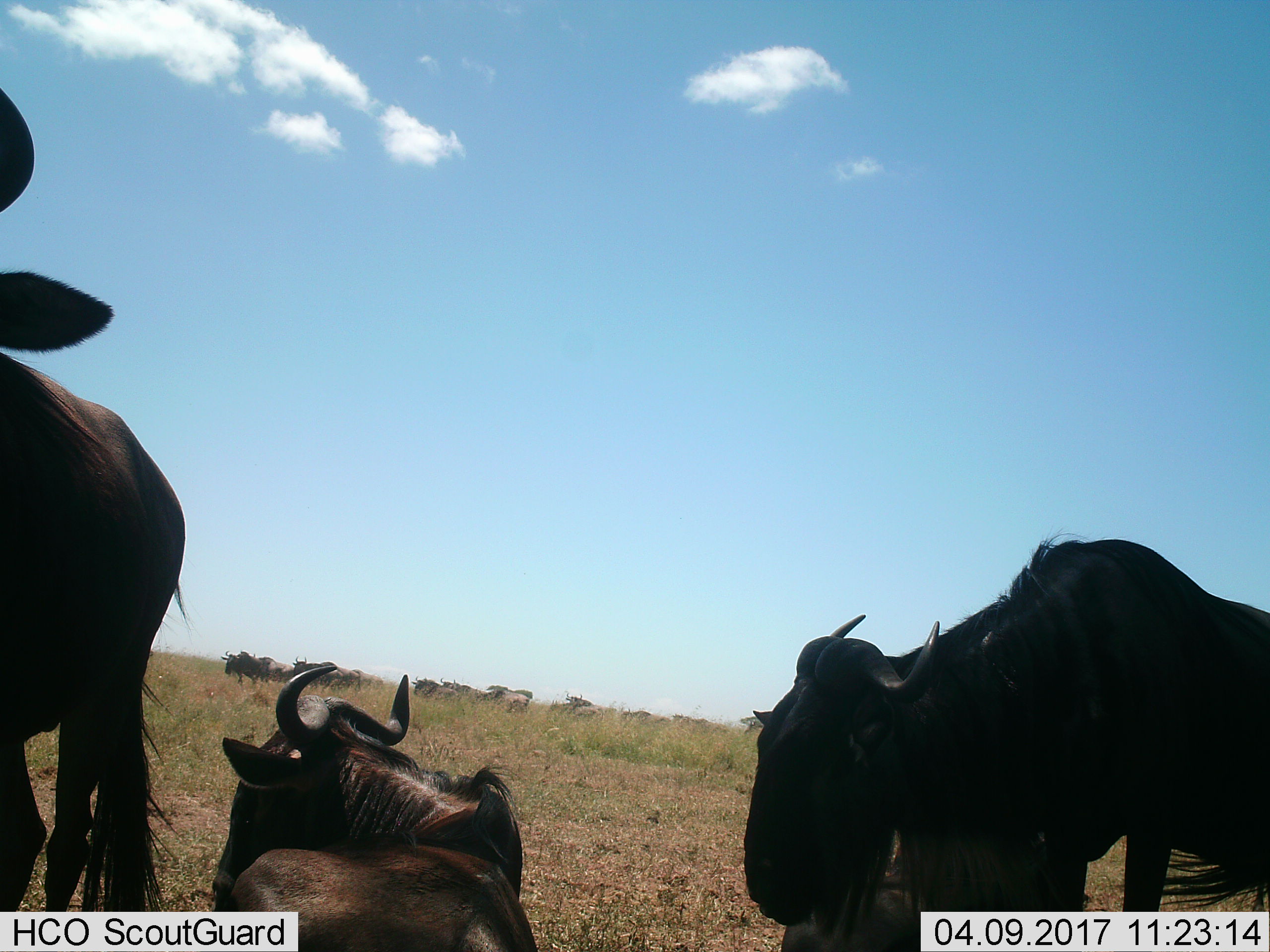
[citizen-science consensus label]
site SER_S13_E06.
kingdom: Animalia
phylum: Chordata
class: Mammalia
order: Artiodactyla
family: Bovidae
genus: Connochaetes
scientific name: Connochaetes taurinus taurinus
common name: blue wildebeest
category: wildebeestblue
Wildebeestblue (blue wildebeest) (Connochaetes taurinus taurinus), count 11-50. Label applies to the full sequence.